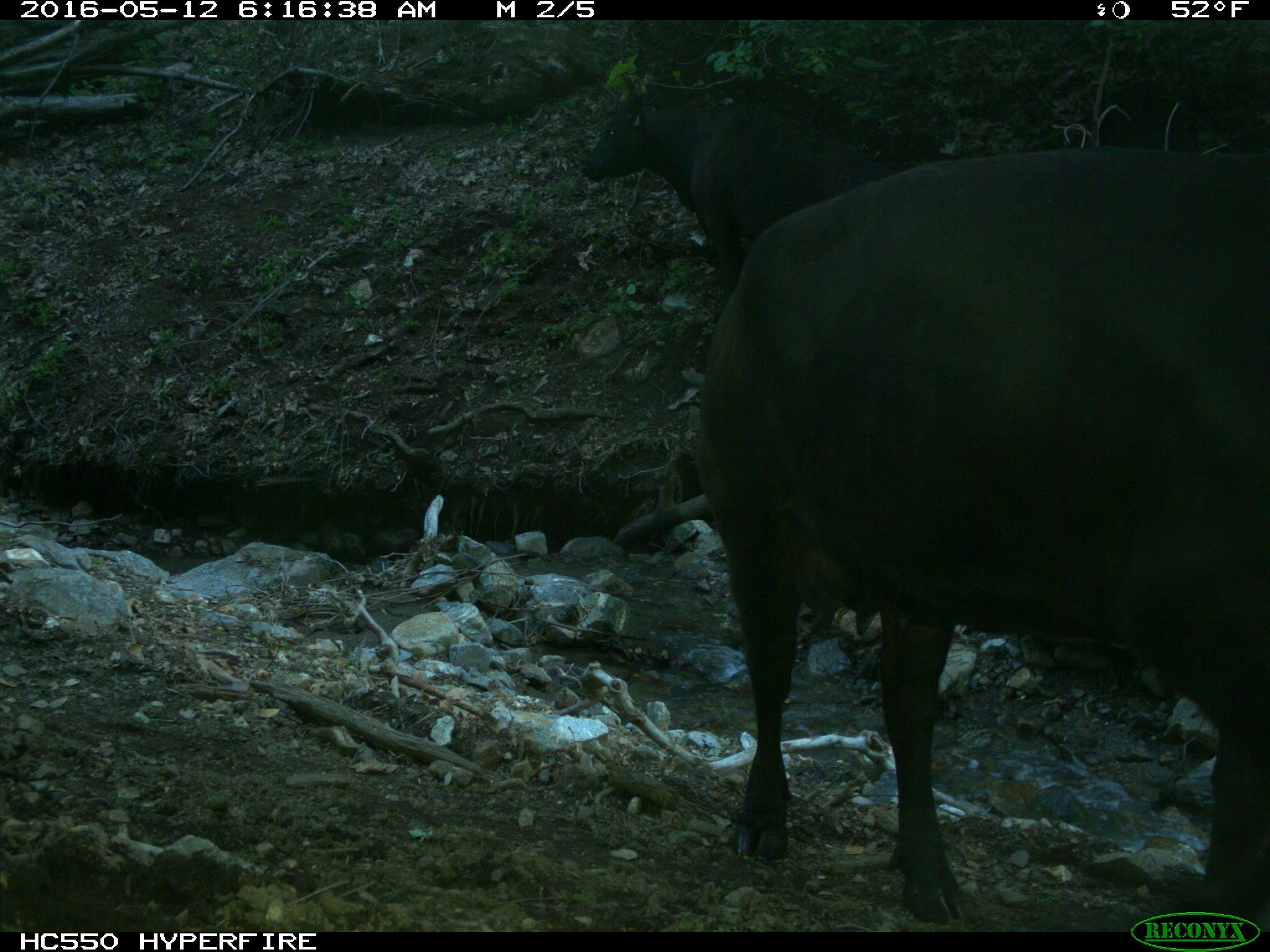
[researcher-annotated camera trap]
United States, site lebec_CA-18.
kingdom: Animalia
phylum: Chordata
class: Mammalia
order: Artiodactyla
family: Bovidae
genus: Bos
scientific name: Bos taurus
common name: domestic cow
Bos taurus (domestic cow).